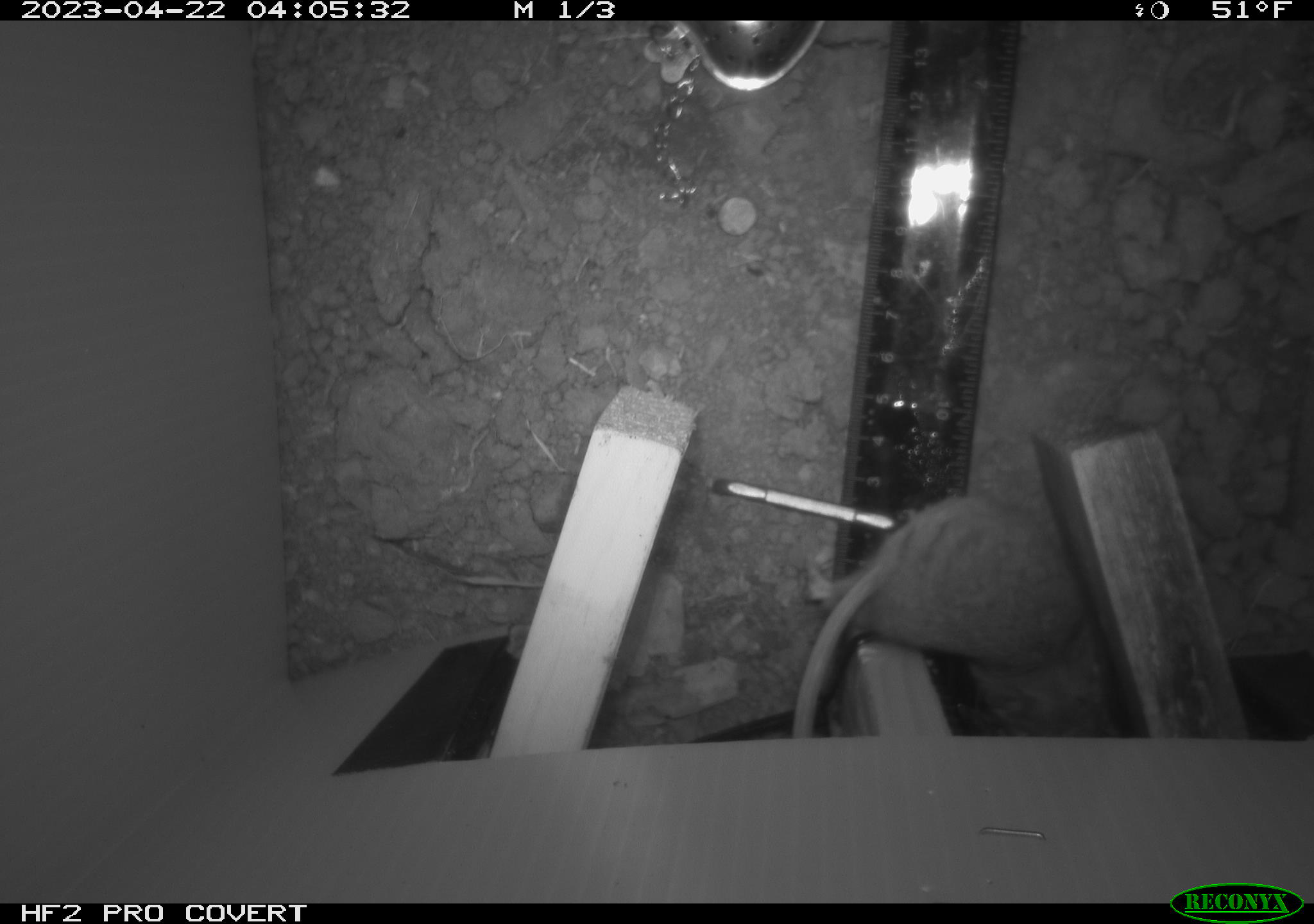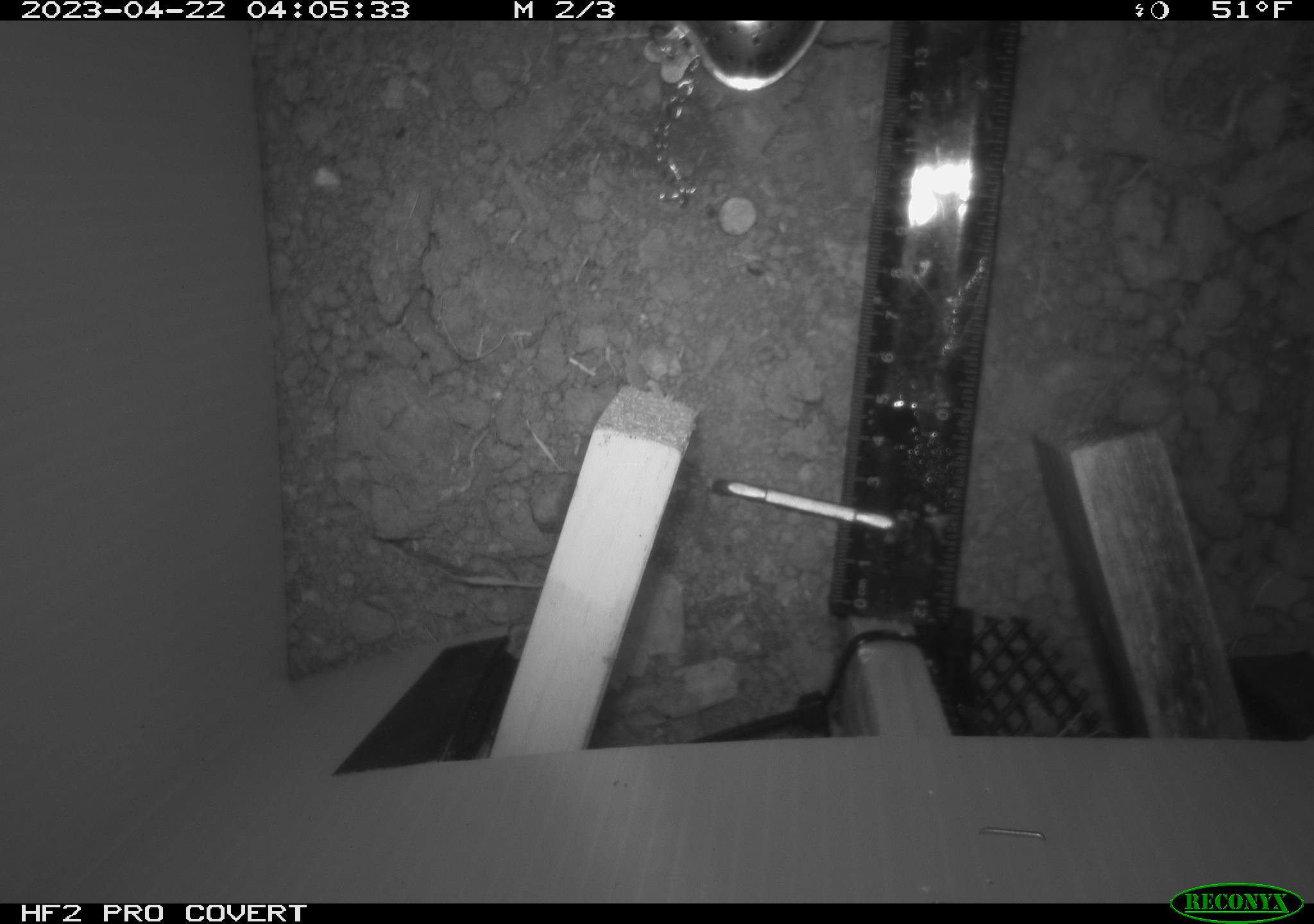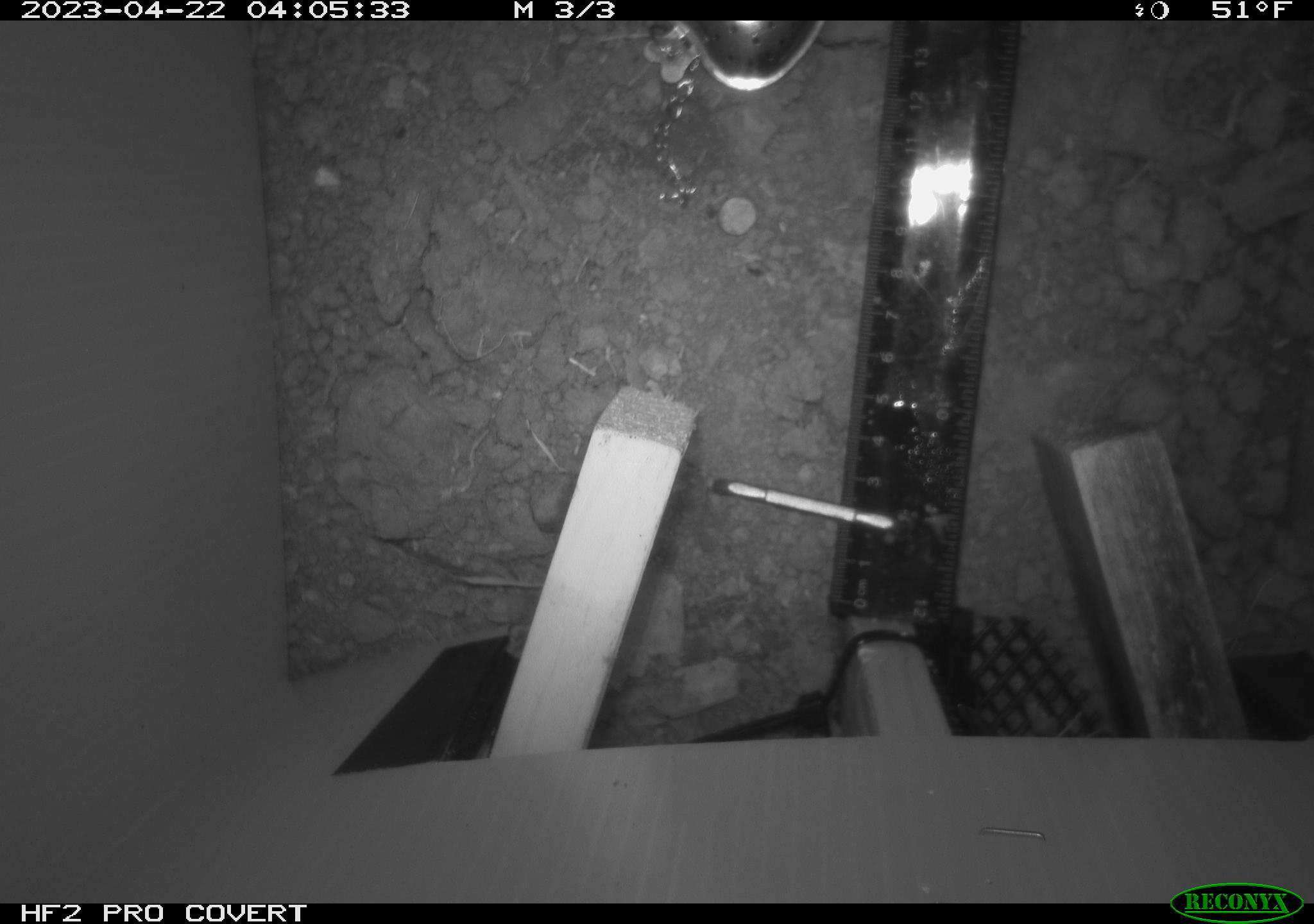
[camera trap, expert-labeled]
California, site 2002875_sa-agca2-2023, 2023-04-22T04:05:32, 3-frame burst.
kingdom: Animalia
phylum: Chordata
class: Mammalia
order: Rodentia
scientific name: Rodentia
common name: mouse species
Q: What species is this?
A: Mouse species (Rodentia).